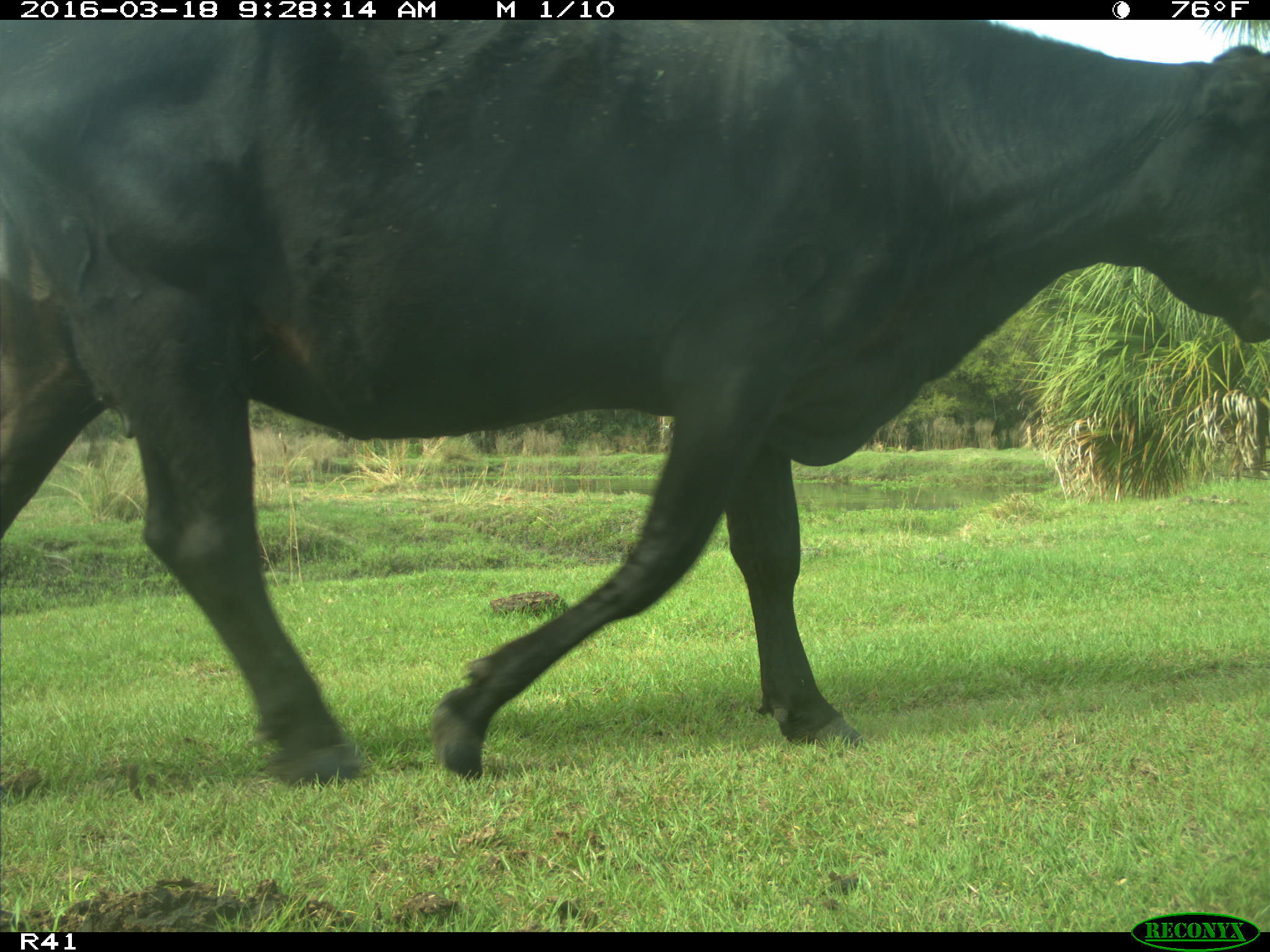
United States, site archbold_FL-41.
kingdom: Animalia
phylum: Chordata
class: Mammalia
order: Artiodactyla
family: Bovidae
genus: Bos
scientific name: Bos taurus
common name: domestic cow